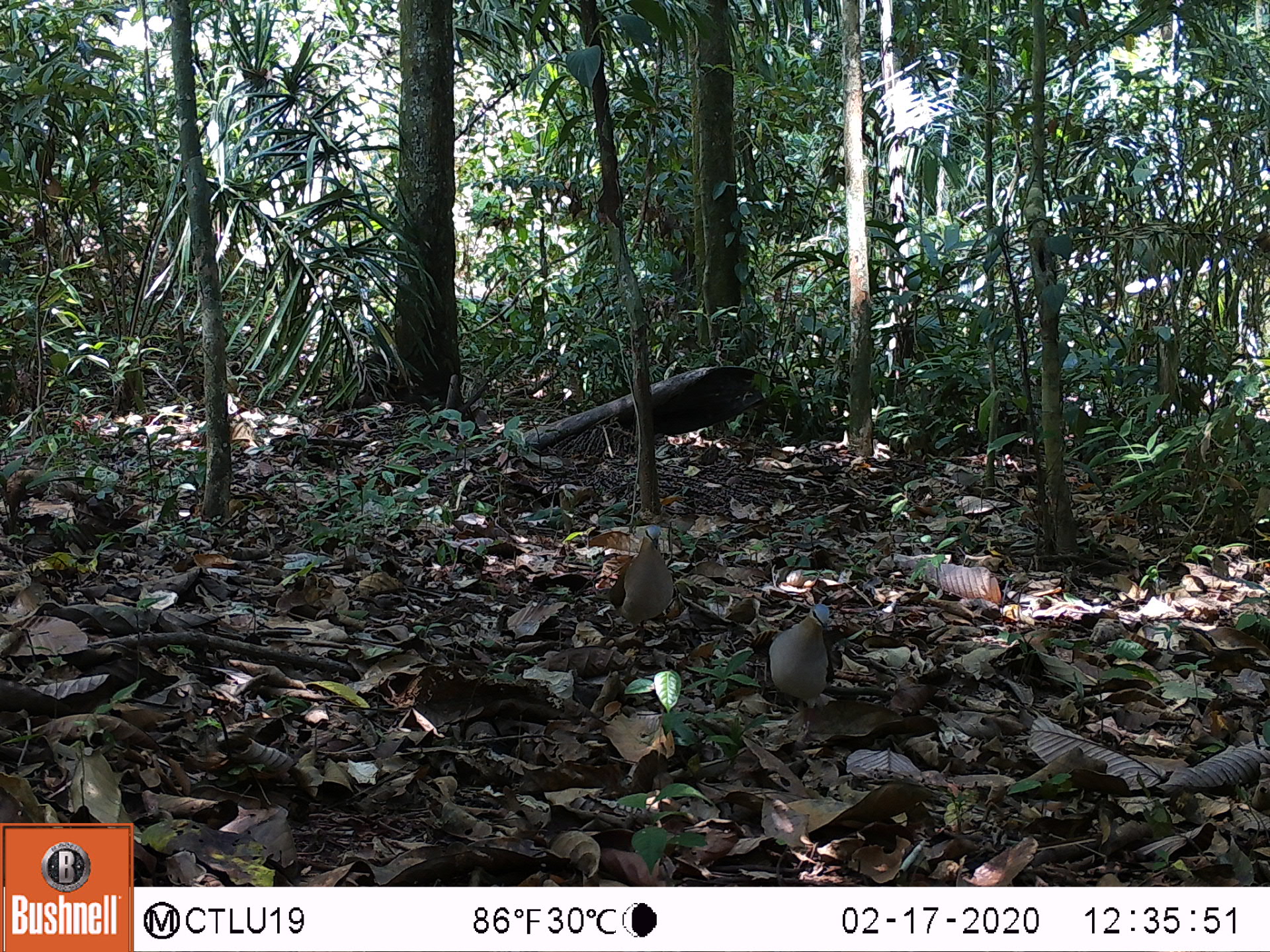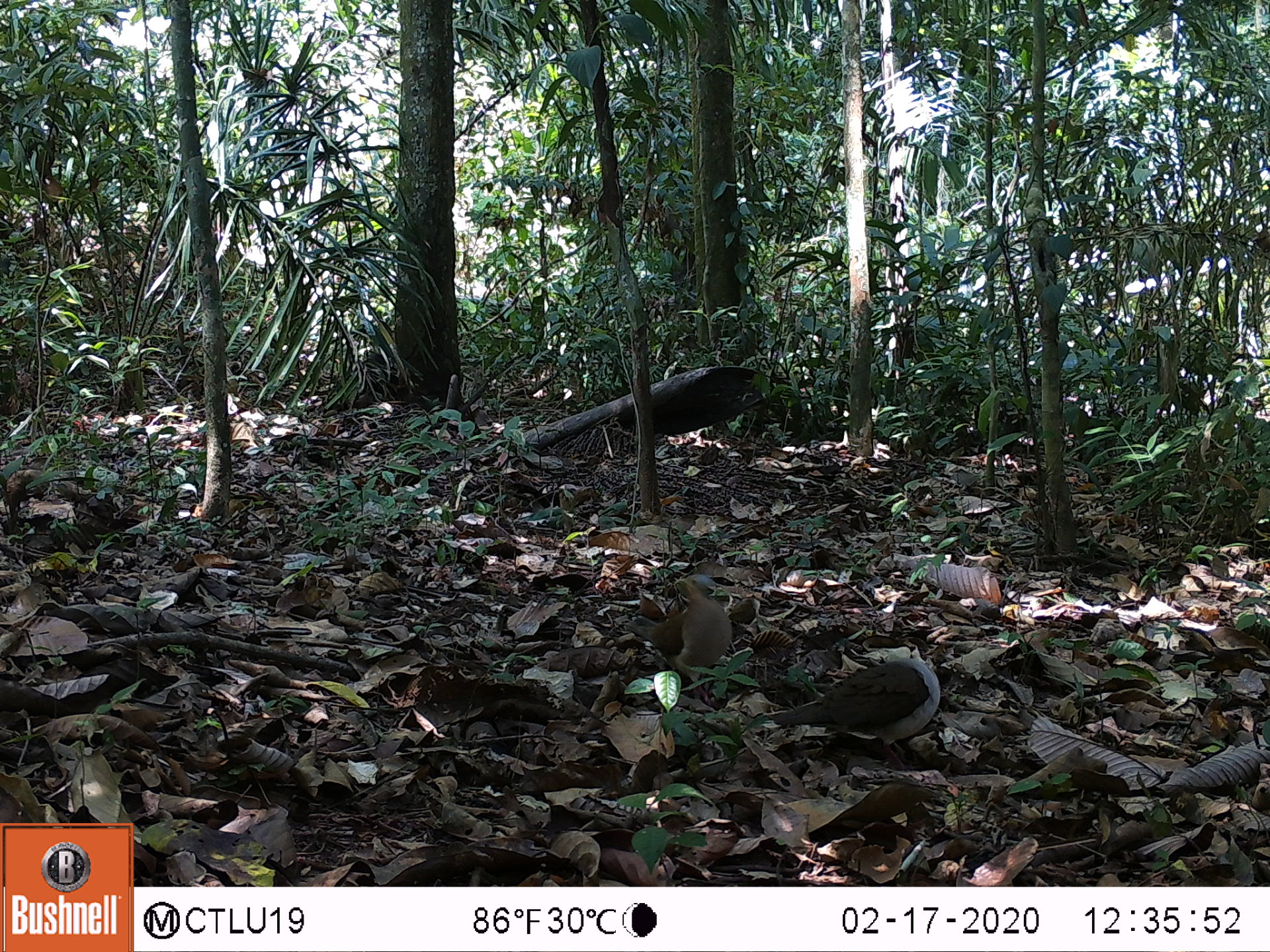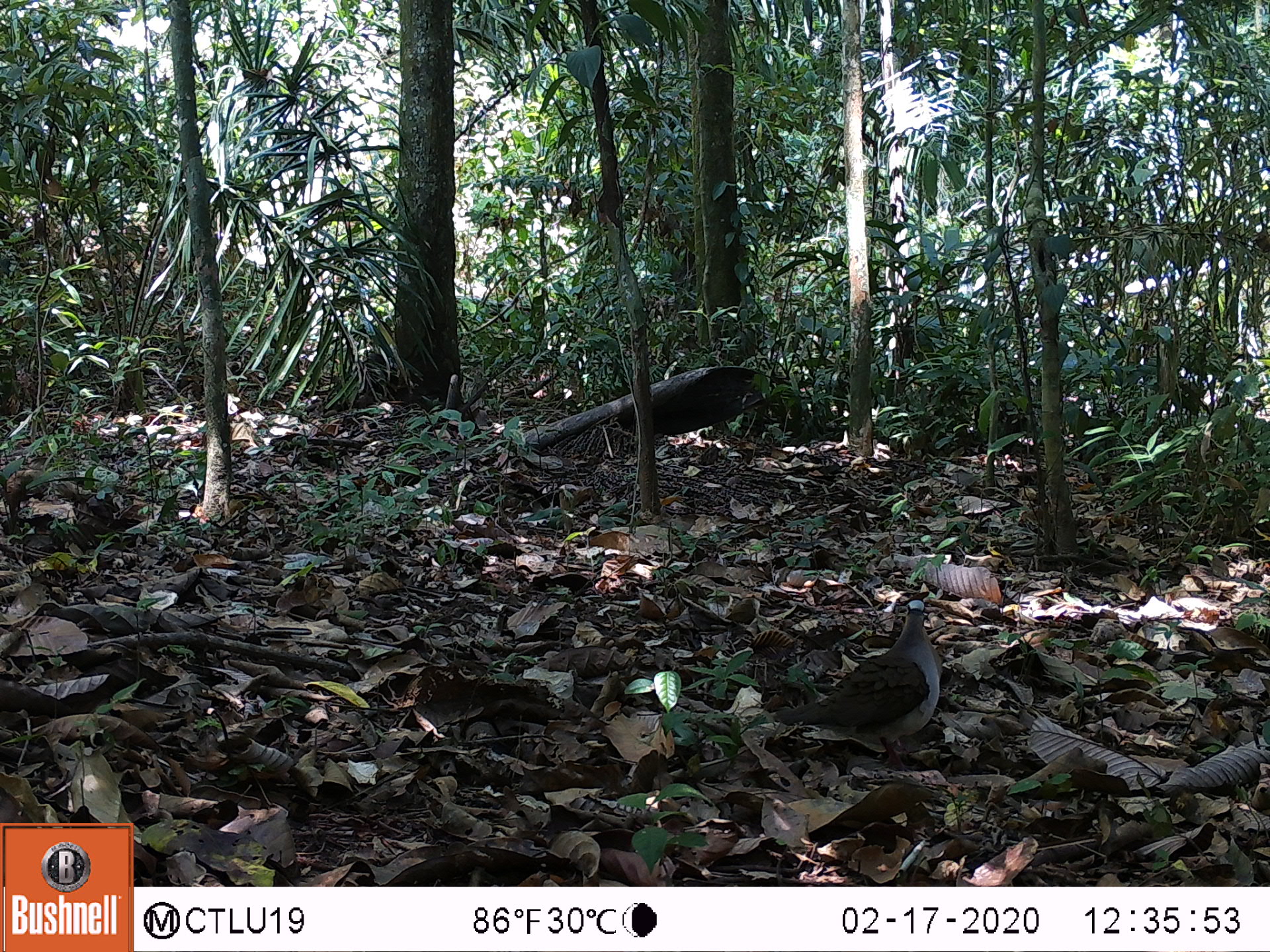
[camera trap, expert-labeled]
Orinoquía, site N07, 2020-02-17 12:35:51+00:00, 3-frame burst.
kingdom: Animalia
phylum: Chordata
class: Aves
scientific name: Aves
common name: bird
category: unknown bird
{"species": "unknown bird (bird) (Aves)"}